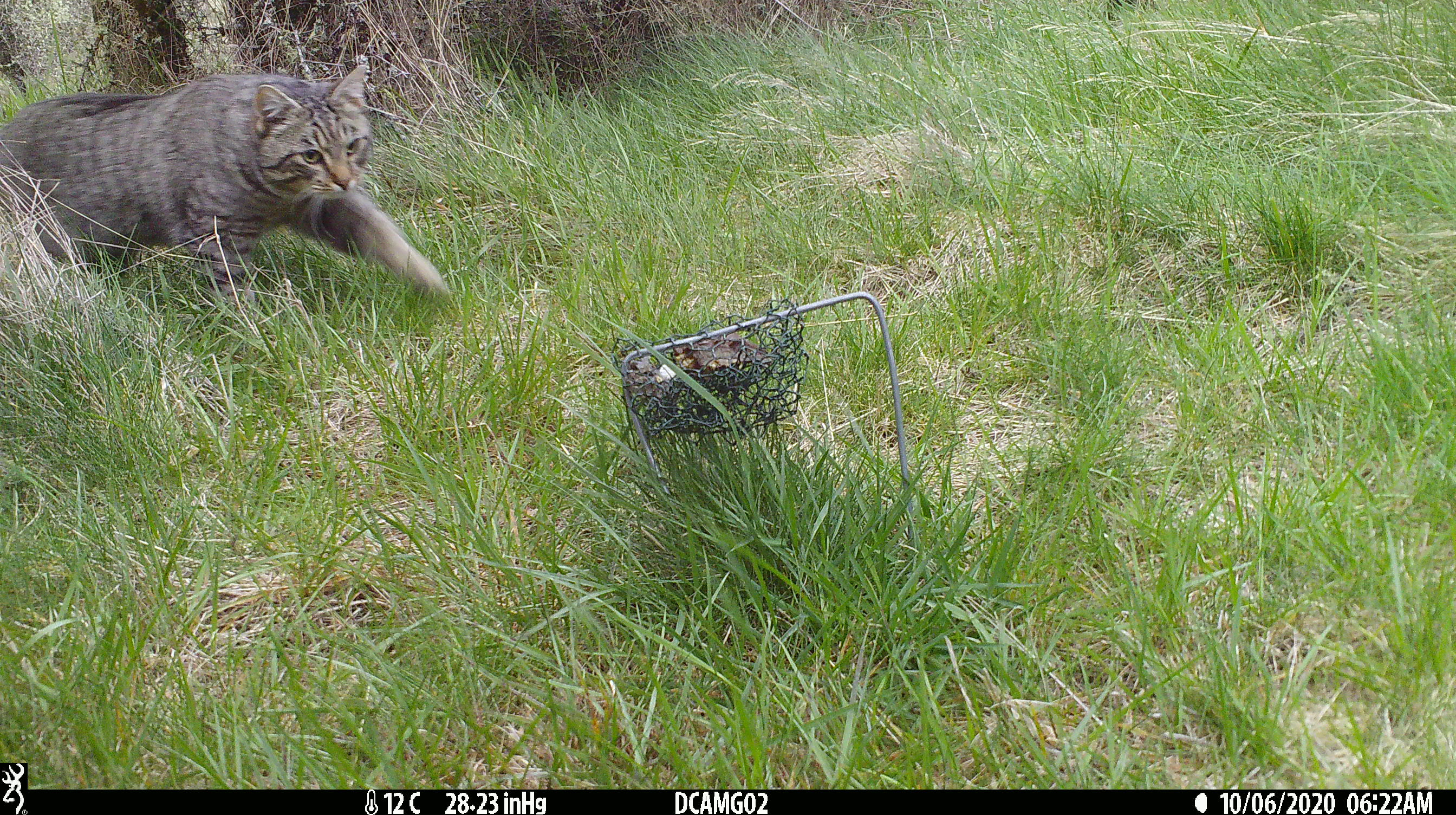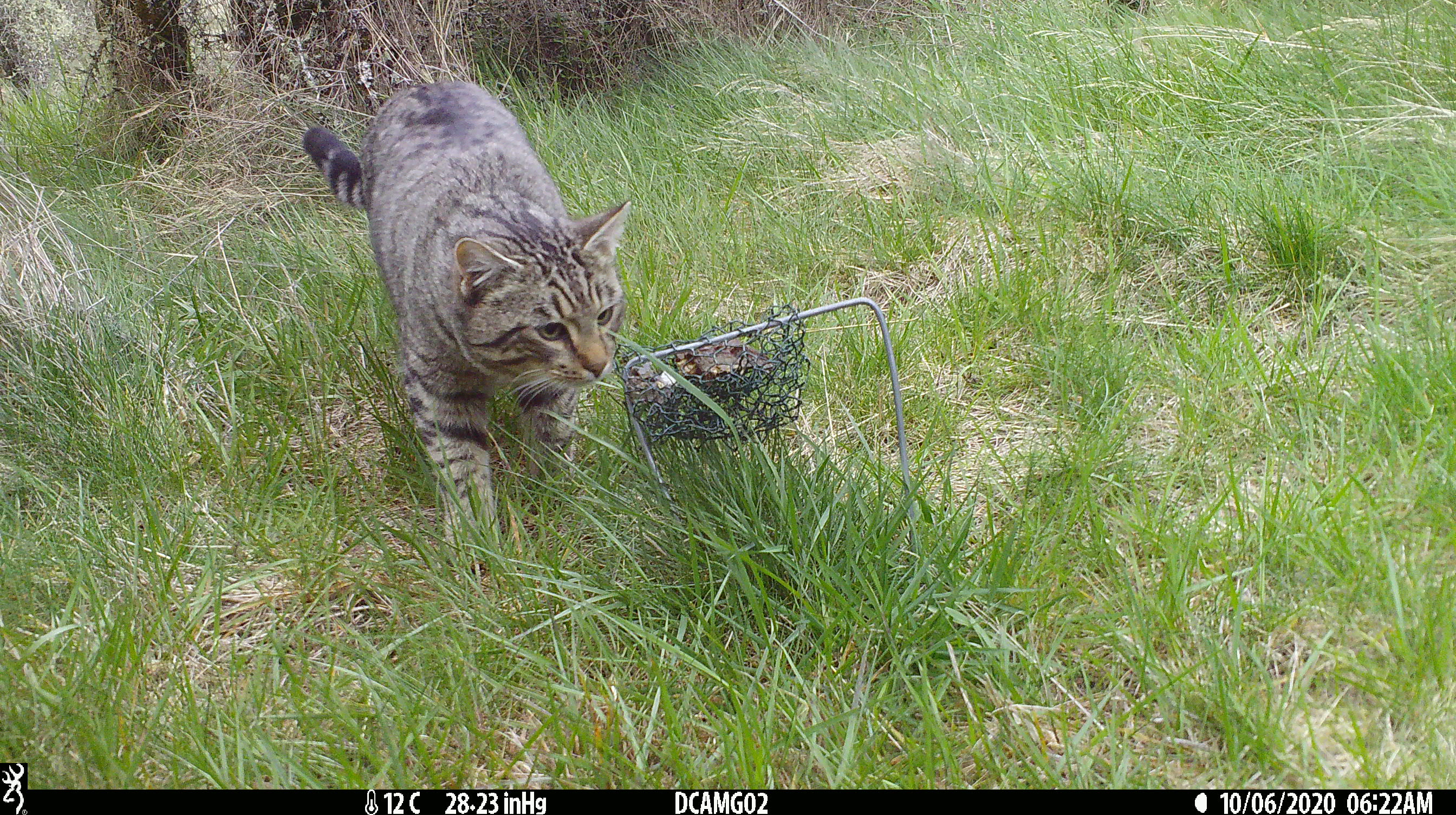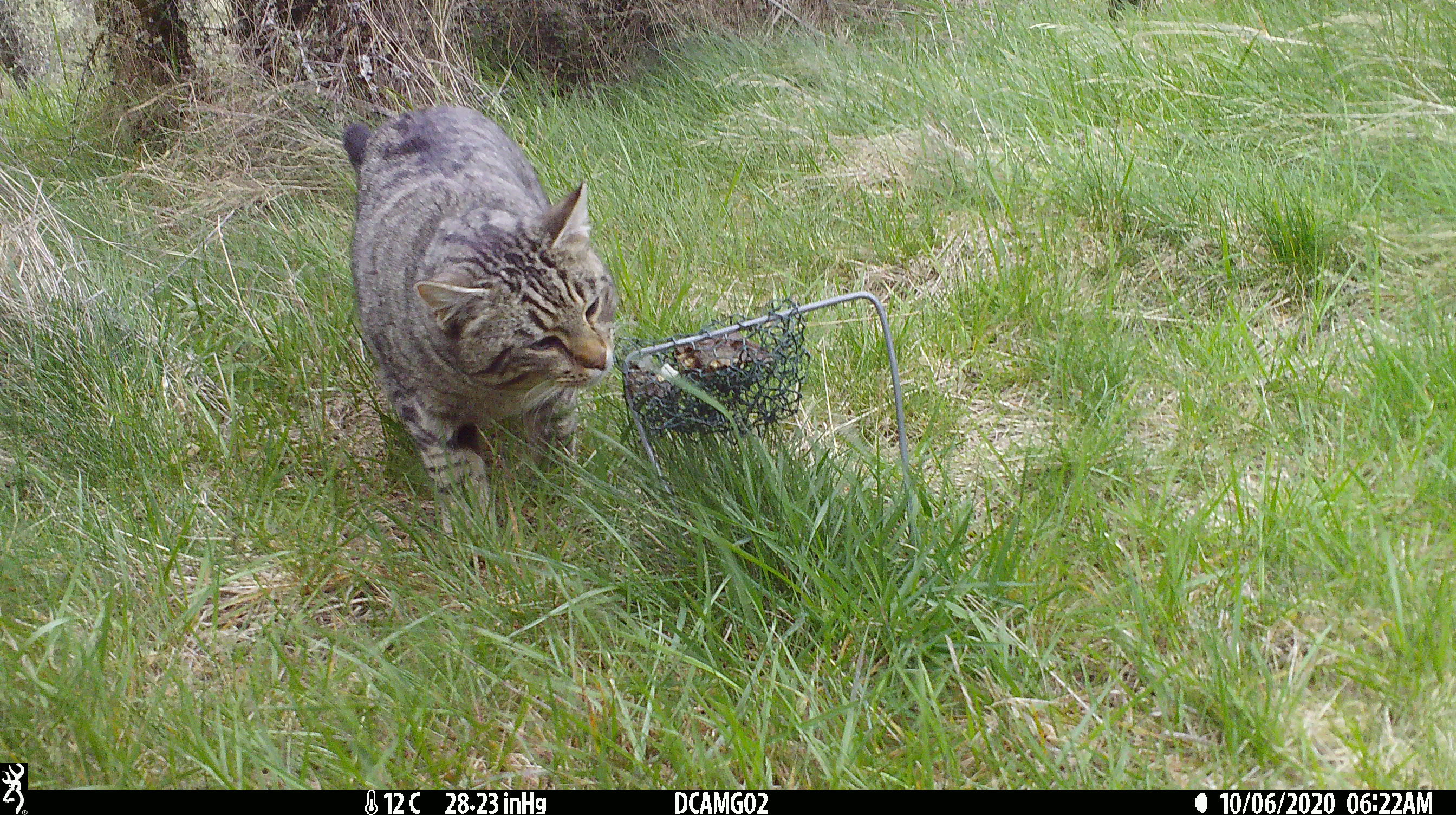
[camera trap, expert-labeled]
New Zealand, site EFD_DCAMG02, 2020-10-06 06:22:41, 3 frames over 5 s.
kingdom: Animalia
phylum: Chordata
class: Mammalia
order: Carnivora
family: Felidae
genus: Felis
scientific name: Felis catus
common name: domestic cat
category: cat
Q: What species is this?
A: Cat (domestic cat) (Felis catus).